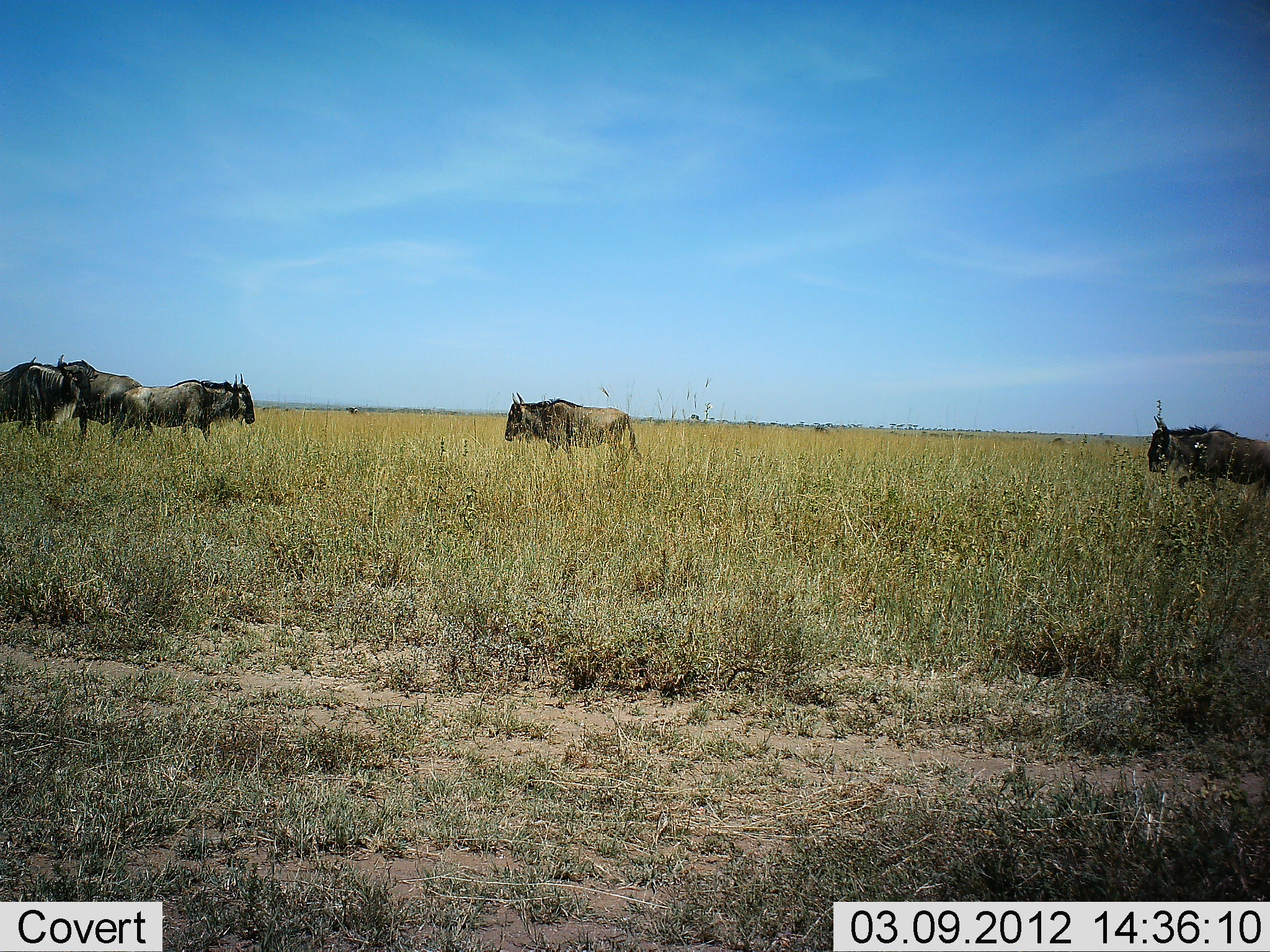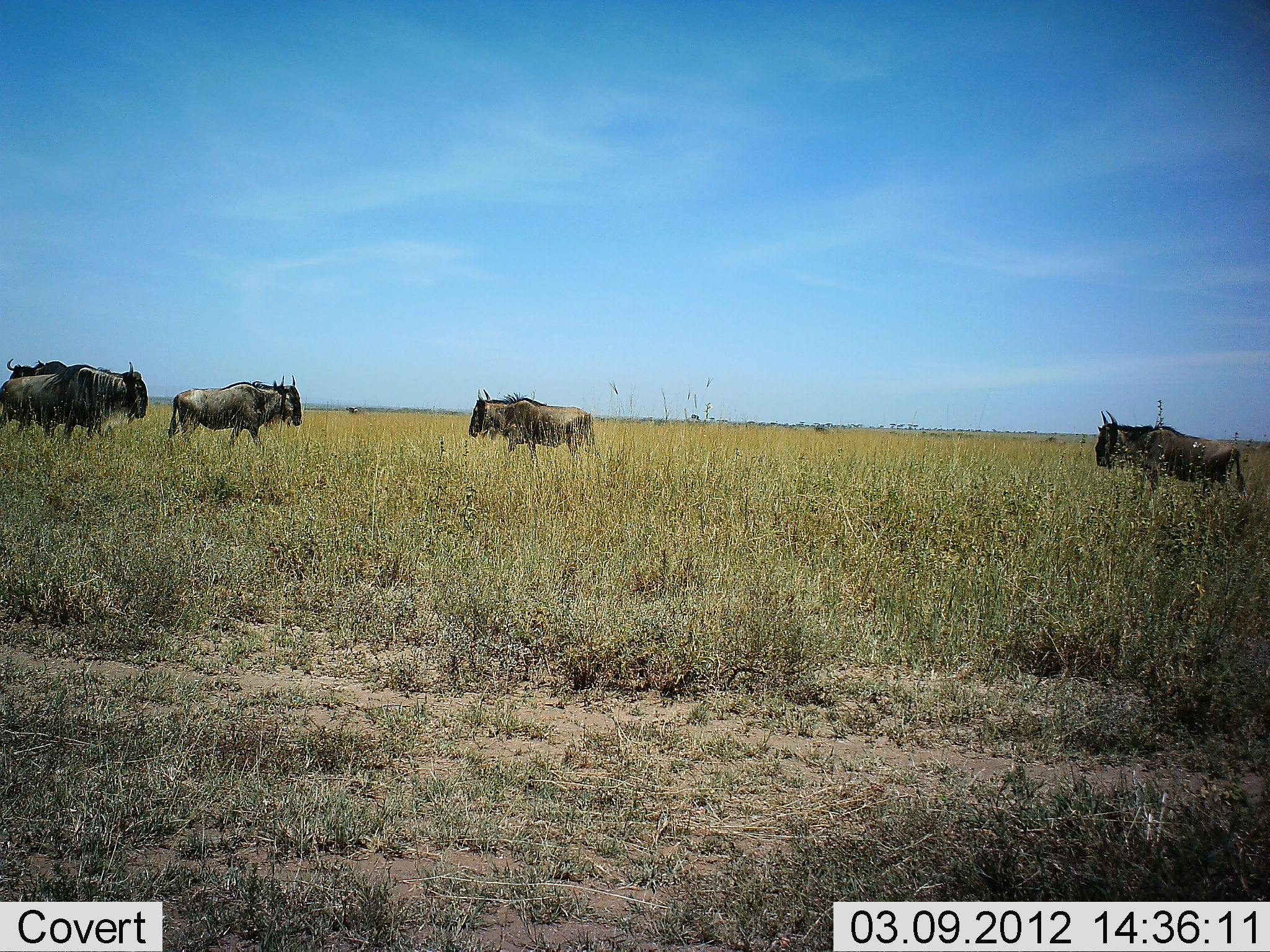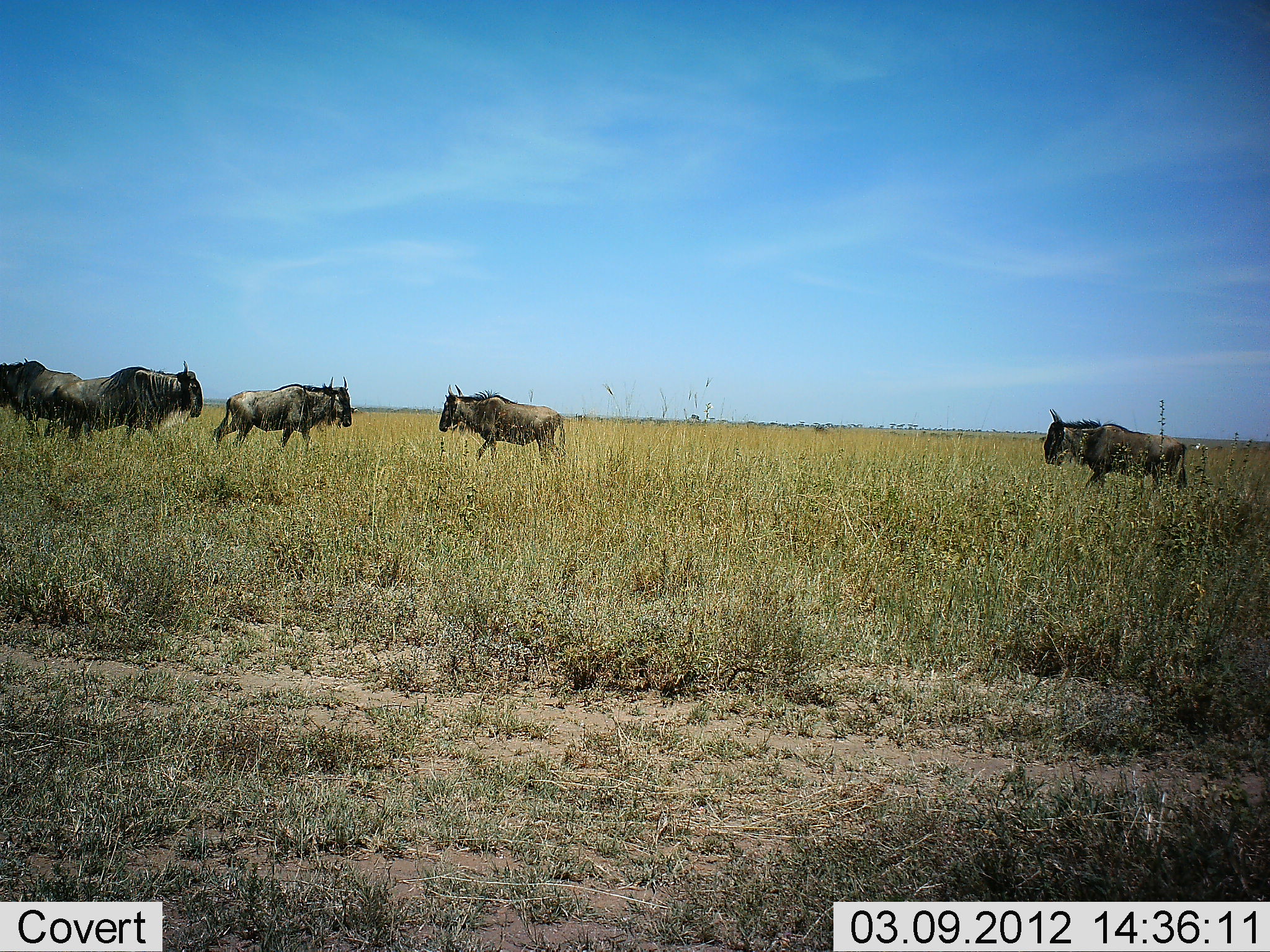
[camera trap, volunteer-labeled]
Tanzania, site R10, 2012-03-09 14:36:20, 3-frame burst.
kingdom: Animalia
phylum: Chordata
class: Mammalia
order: Artiodactyla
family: Bovidae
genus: Connochaetes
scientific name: Connochaetes taurinus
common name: blue wildebeest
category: wildebeest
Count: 5.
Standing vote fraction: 12%.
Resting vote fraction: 0%.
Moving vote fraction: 100%.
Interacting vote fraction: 6%.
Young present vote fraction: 0%.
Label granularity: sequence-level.